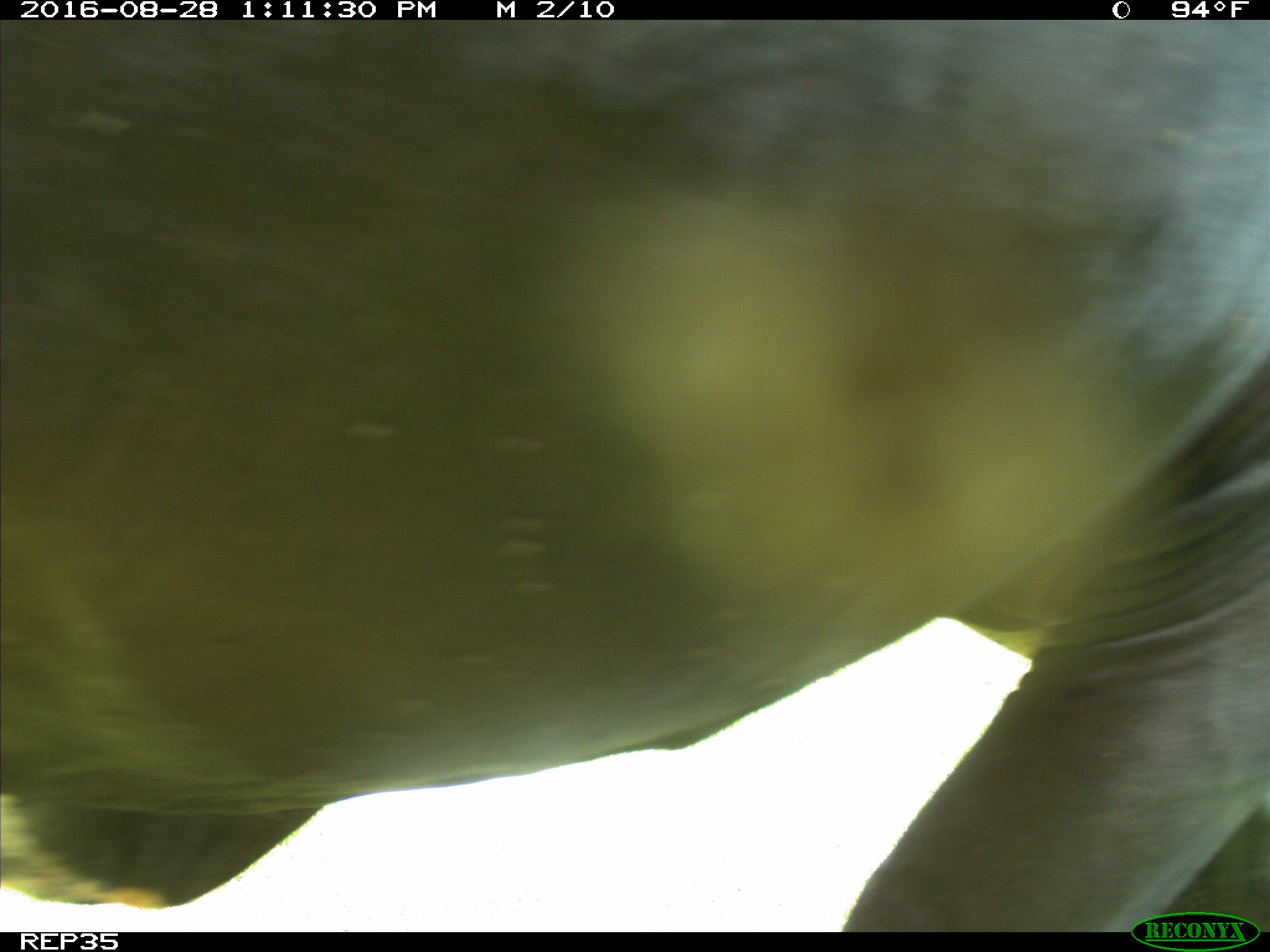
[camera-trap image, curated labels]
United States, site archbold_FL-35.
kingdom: Animalia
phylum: Chordata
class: Mammalia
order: Artiodactyla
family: Bovidae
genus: Bos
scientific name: Bos taurus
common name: domestic cow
Bos taurus (domestic cow).